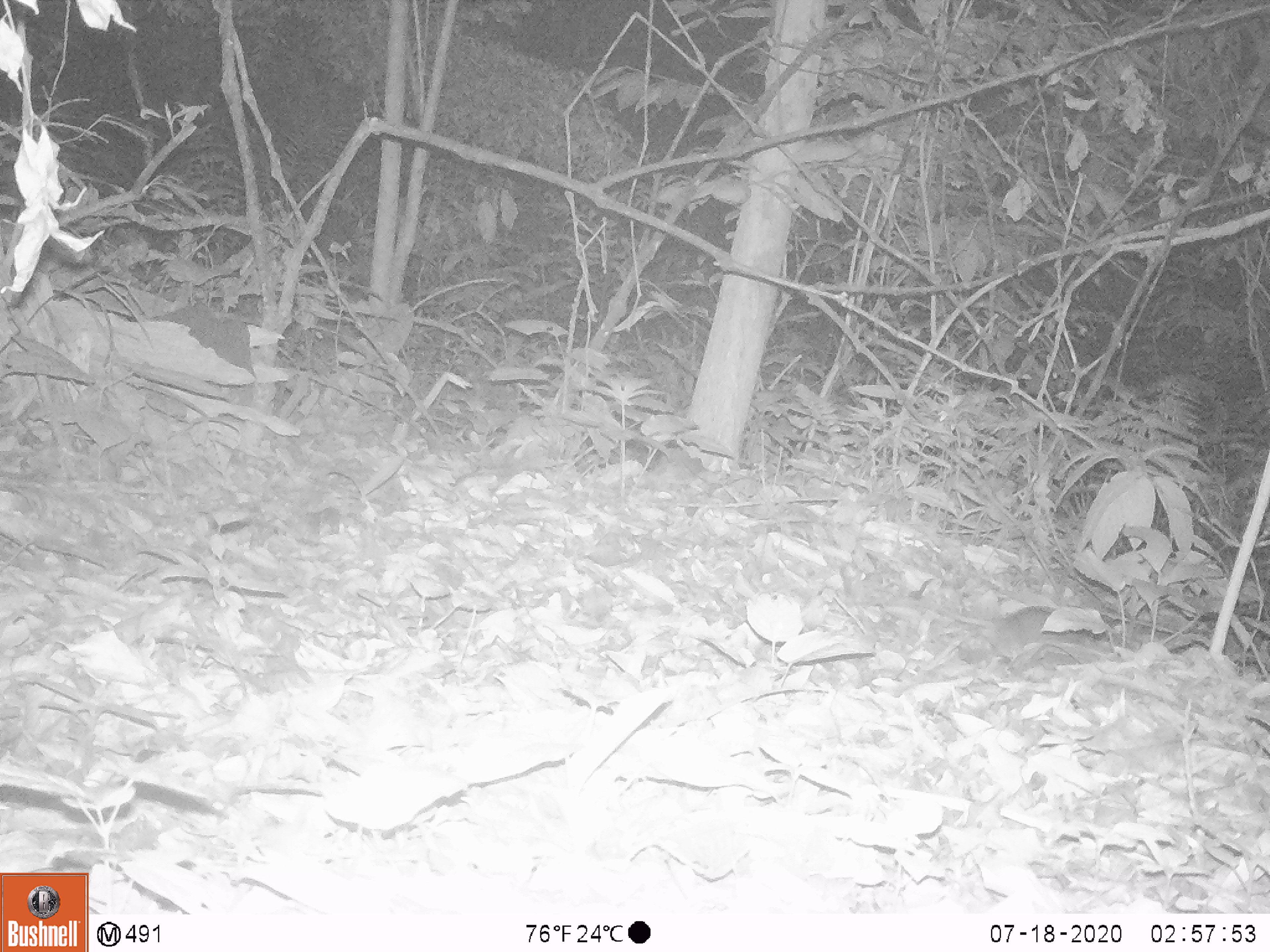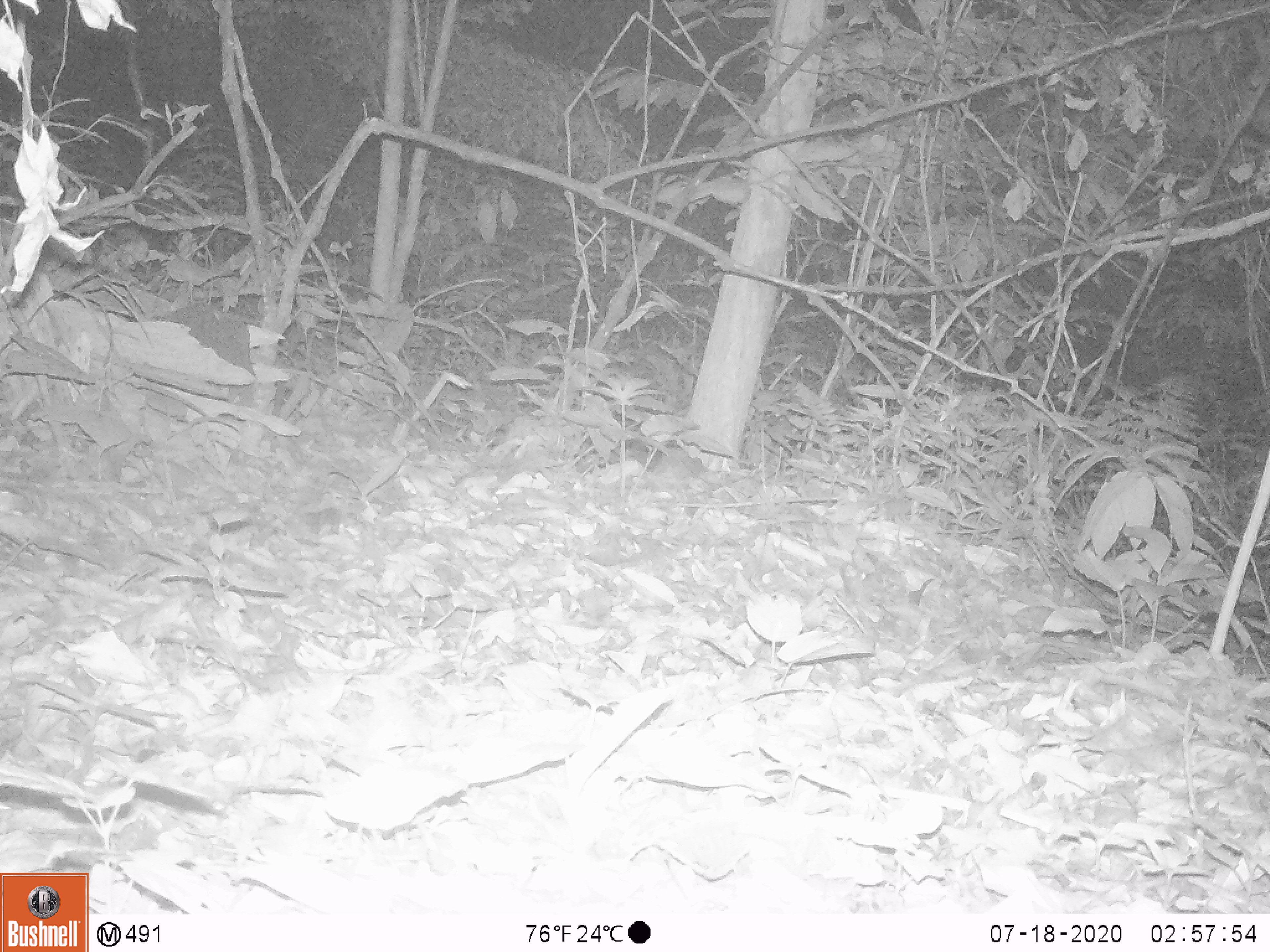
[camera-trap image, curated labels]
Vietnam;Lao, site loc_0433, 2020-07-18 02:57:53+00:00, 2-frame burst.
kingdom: Animalia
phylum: Chordata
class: Mammalia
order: Rodentia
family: Muridae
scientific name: Muridae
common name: old-world mice and rats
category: unidentified murid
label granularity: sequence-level